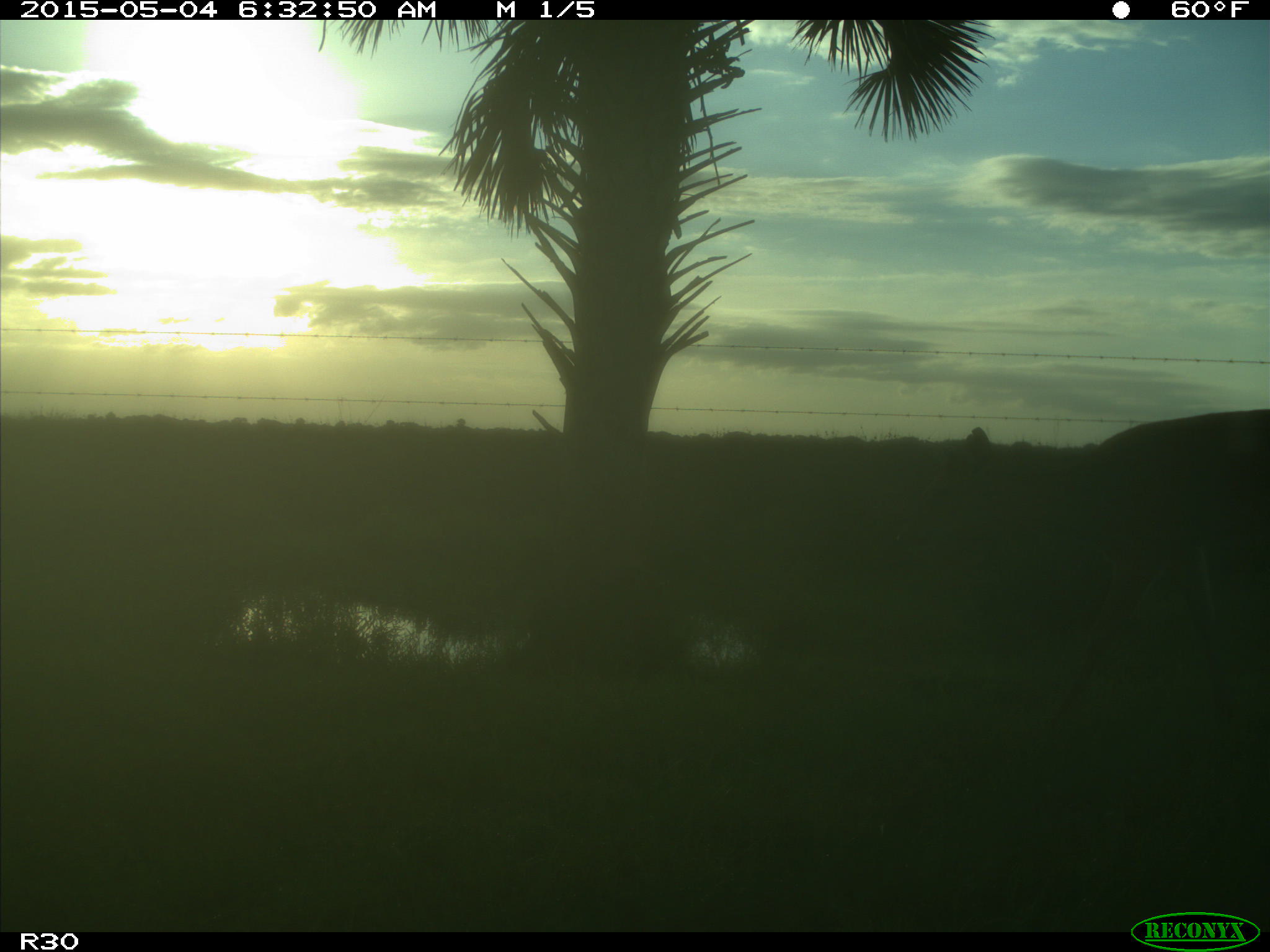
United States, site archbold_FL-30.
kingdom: Animalia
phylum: Chordata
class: Mammalia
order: Artiodactyla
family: Cervidae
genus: Odocoileus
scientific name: Odocoileus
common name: deer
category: unidentified deer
Unidentified deer (deer) (Odocoileus).